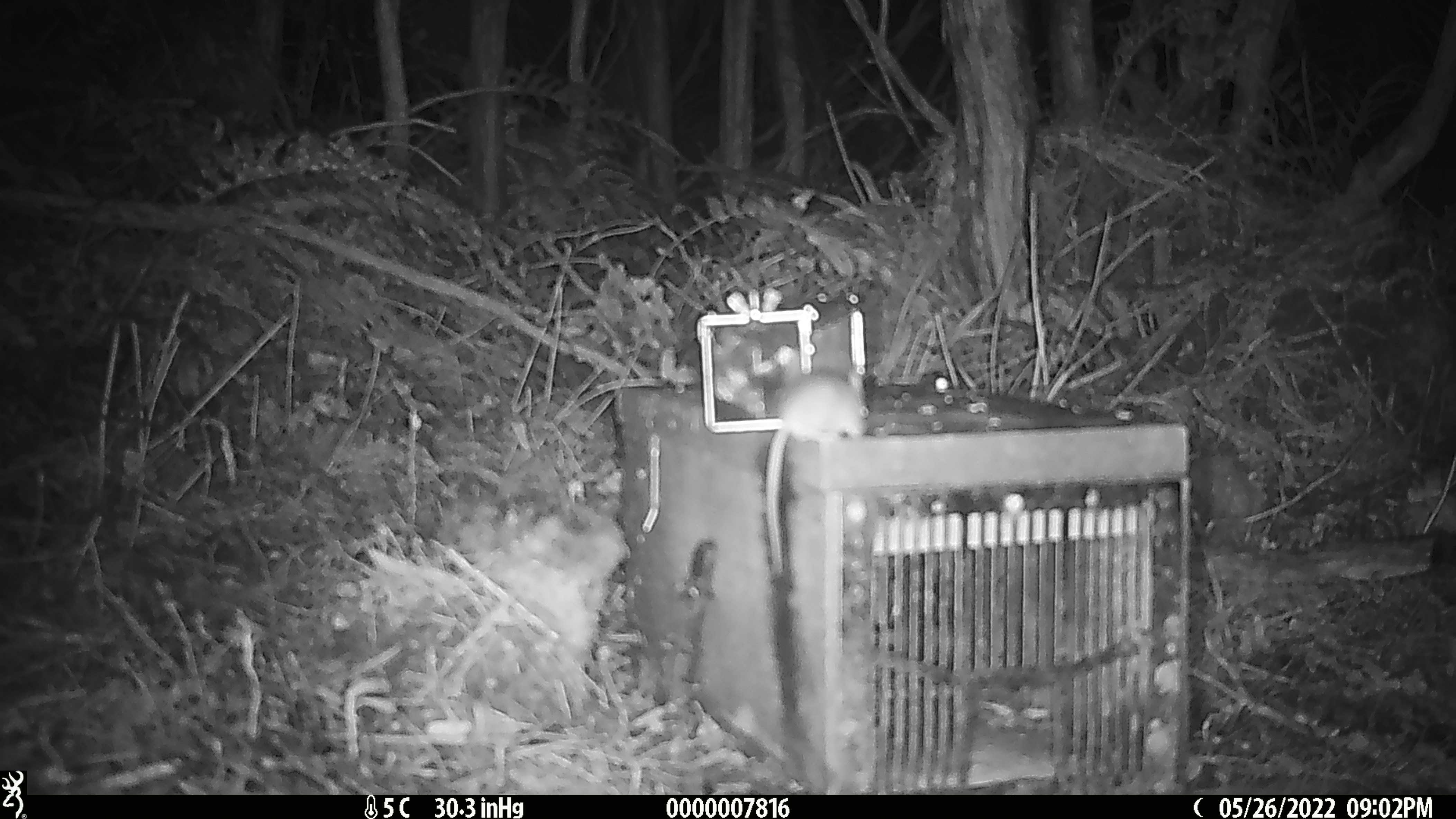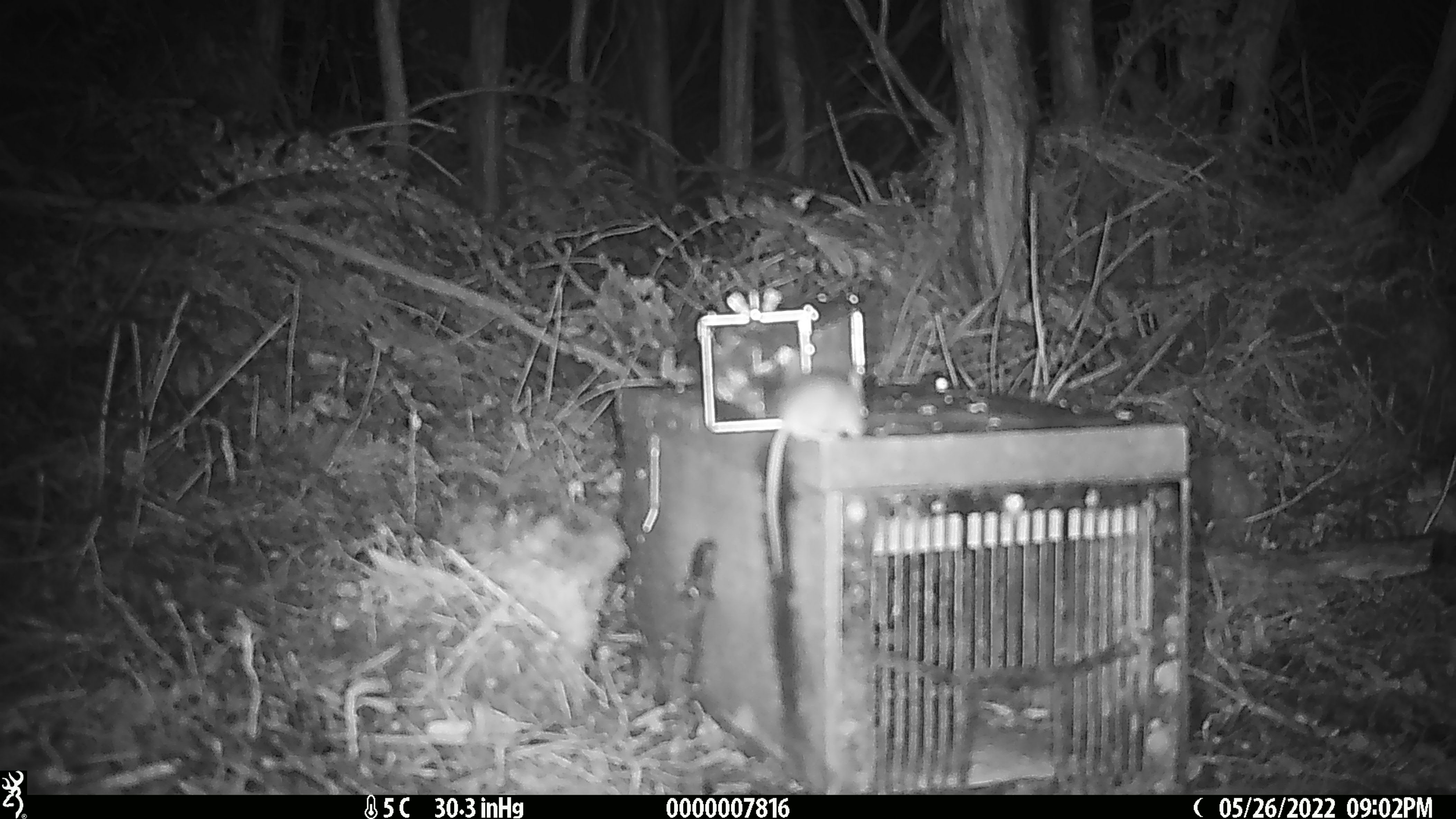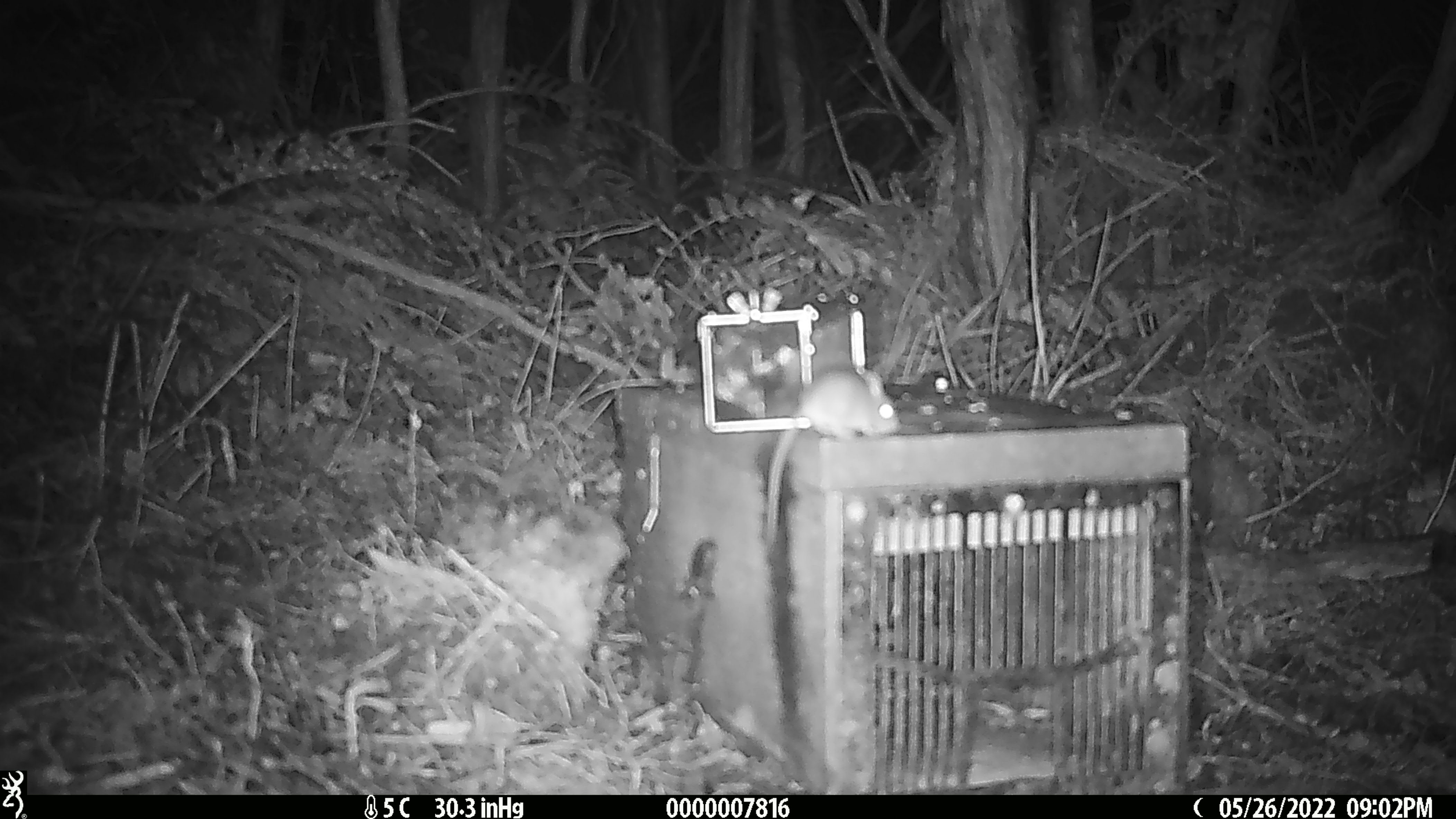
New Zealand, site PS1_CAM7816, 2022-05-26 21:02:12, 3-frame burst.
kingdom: Animalia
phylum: Chordata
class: Mammalia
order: Rodentia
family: Muridae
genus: Mus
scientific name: Mus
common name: mouse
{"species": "mouse (Mus)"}